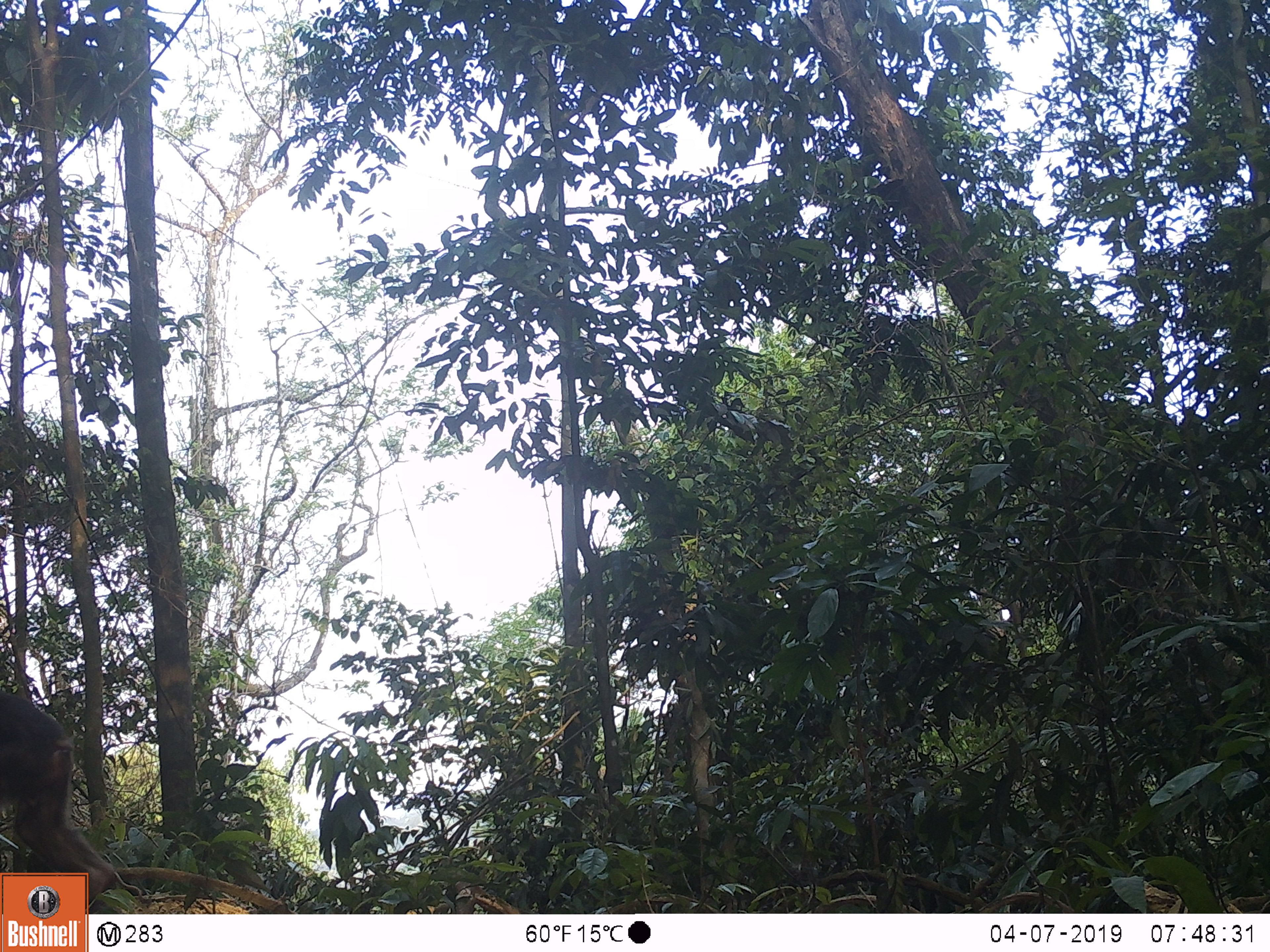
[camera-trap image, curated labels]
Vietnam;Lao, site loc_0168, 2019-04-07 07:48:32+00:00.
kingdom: Animalia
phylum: Chordata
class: Mammalia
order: Primates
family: Cercopithecidae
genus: Macaca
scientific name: Macaca arctoides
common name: stump-tailed macaque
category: stump tailed macaque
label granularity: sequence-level